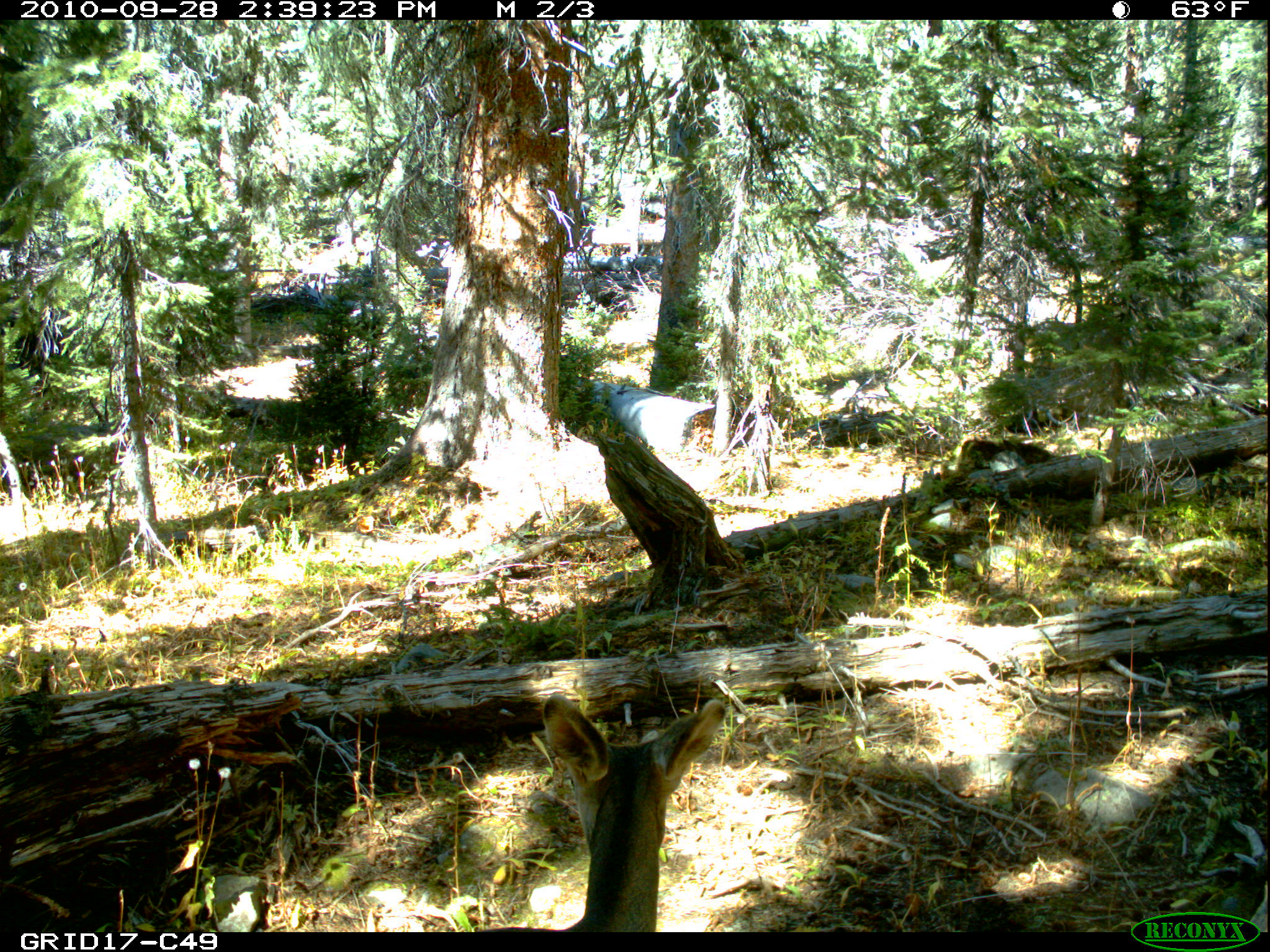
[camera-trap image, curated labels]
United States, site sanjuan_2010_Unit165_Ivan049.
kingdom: Animalia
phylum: Chordata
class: Mammalia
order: Artiodactyla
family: Cervidae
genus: Odocoileus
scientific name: Odocoileus hemionus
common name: mule deer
Odocoileus hemionus (mule deer).